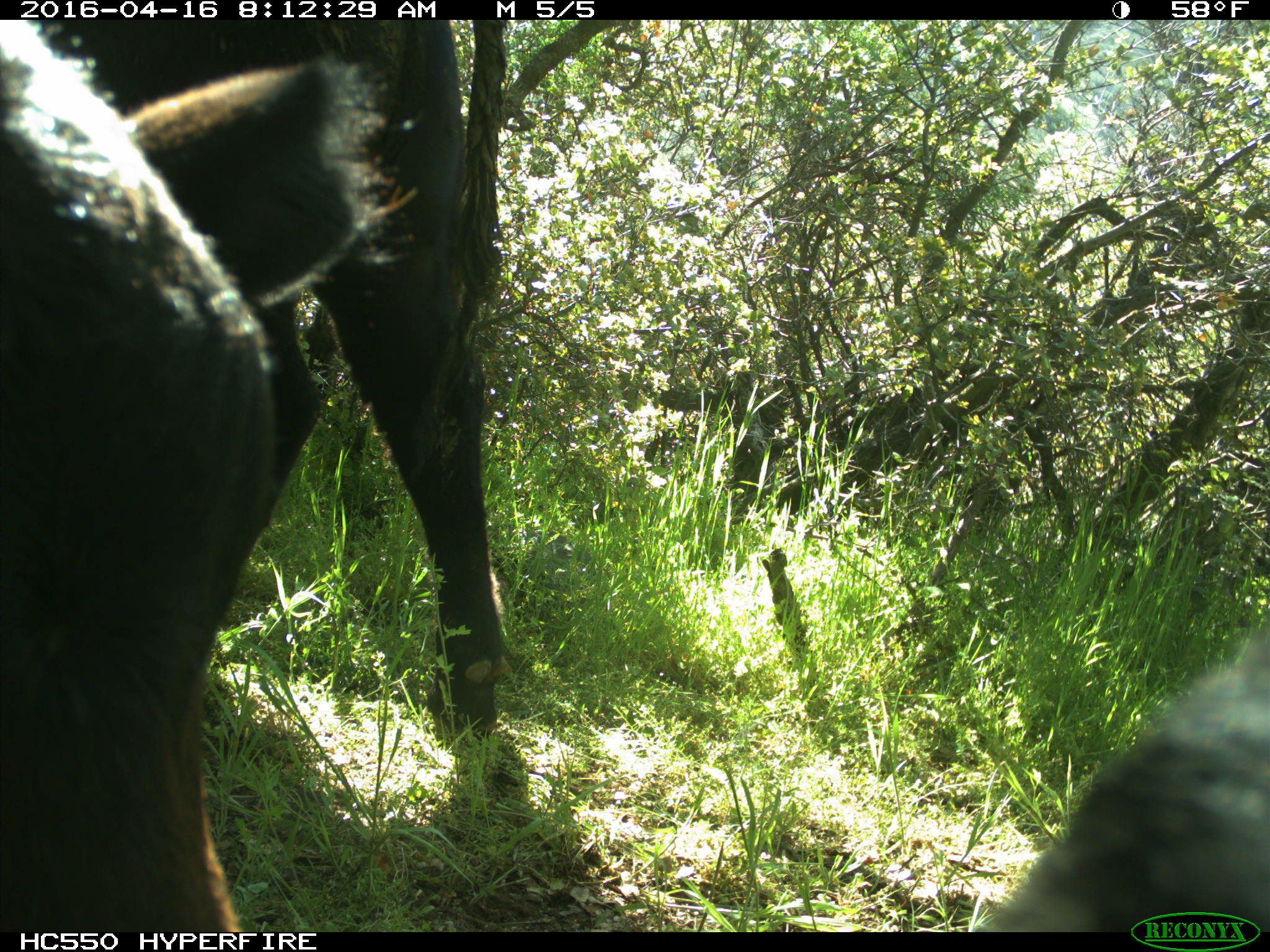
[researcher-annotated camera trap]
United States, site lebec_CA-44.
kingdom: Animalia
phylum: Chordata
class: Mammalia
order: Artiodactyla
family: Bovidae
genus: Bos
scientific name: Bos taurus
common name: domestic cow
Bos taurus (domestic cow).